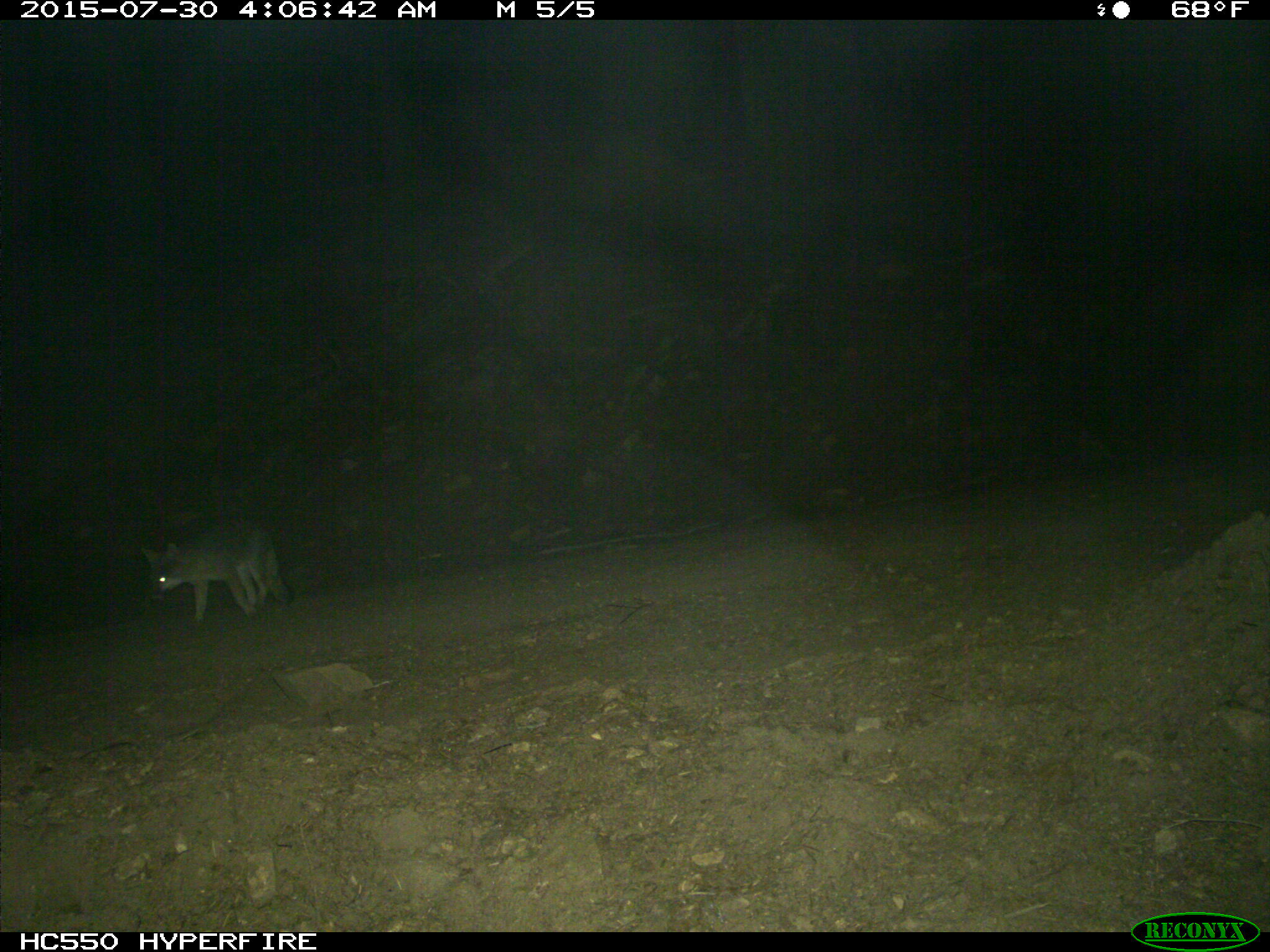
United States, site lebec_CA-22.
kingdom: Animalia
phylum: Chordata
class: Mammalia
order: Carnivora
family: Canidae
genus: Urocyon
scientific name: Urocyon cinereoargenteus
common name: gray fox